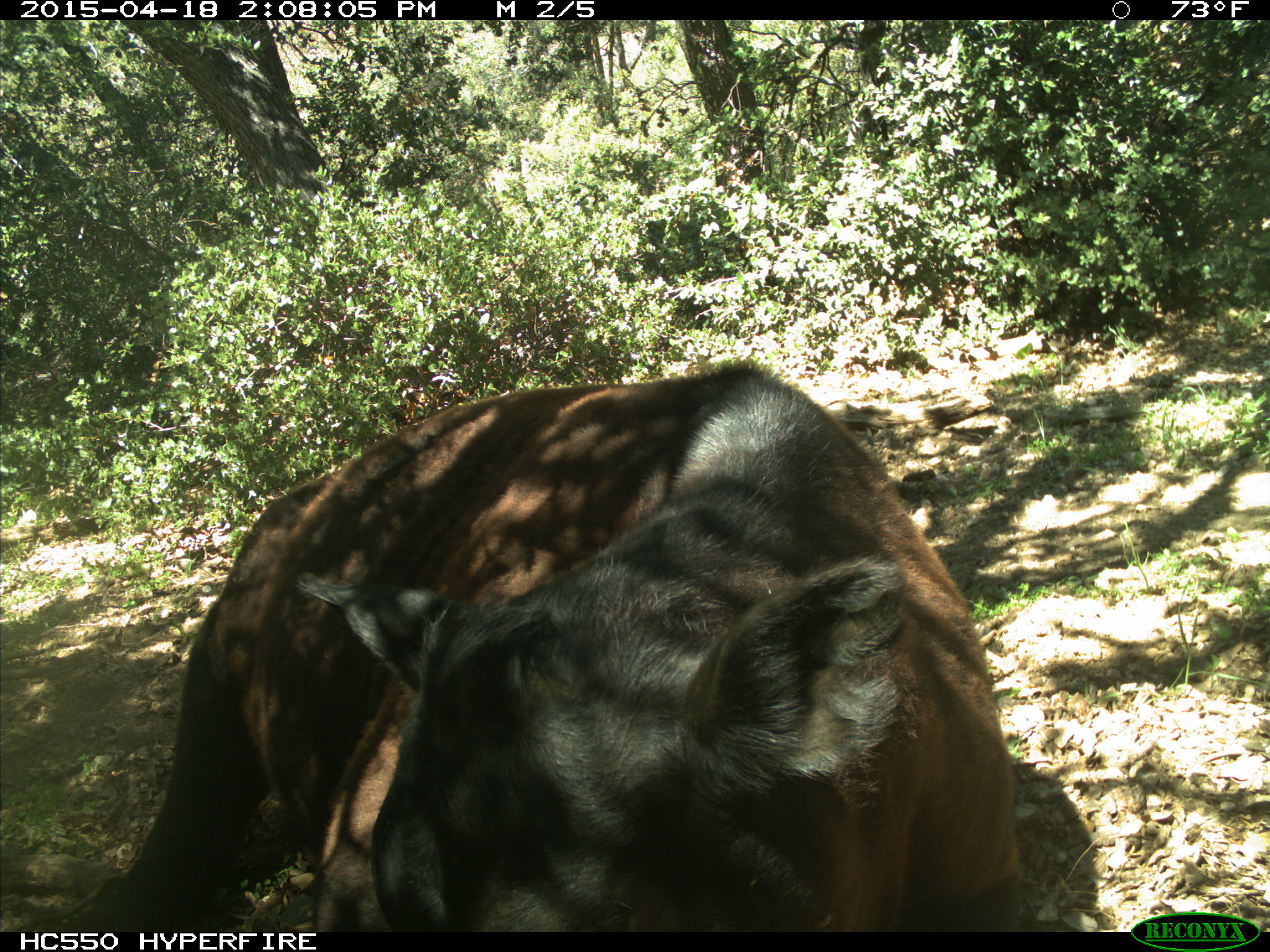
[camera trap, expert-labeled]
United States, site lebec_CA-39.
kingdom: Animalia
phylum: Chordata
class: Mammalia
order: Artiodactyla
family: Bovidae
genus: Bos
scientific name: Bos taurus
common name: domestic cow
Bos taurus (domestic cow).